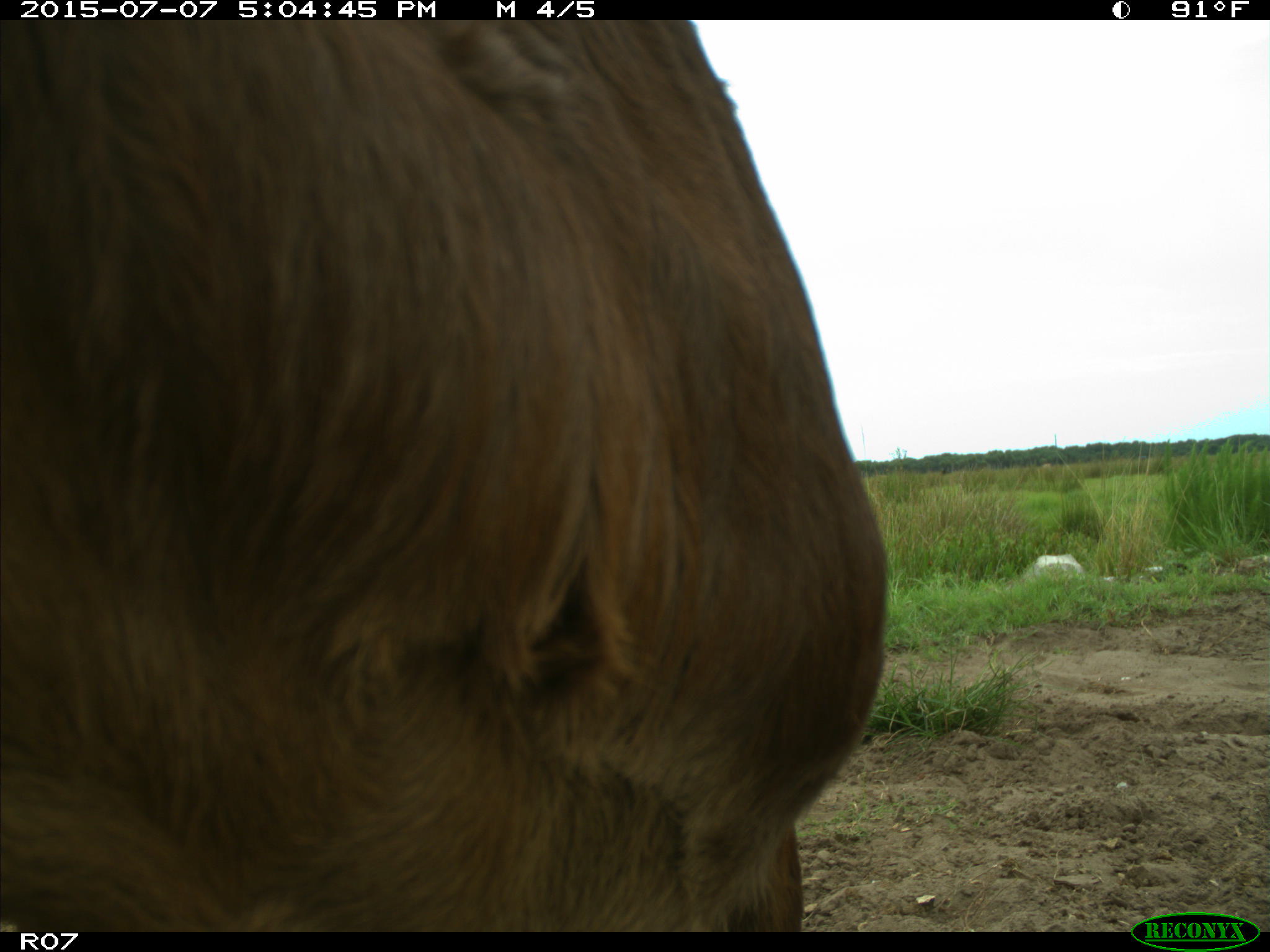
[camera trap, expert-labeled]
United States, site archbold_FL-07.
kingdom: Animalia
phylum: Chordata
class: Mammalia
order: Artiodactyla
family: Bovidae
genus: Bos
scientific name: Bos taurus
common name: domestic cow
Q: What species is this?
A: Bos taurus (domestic cow).